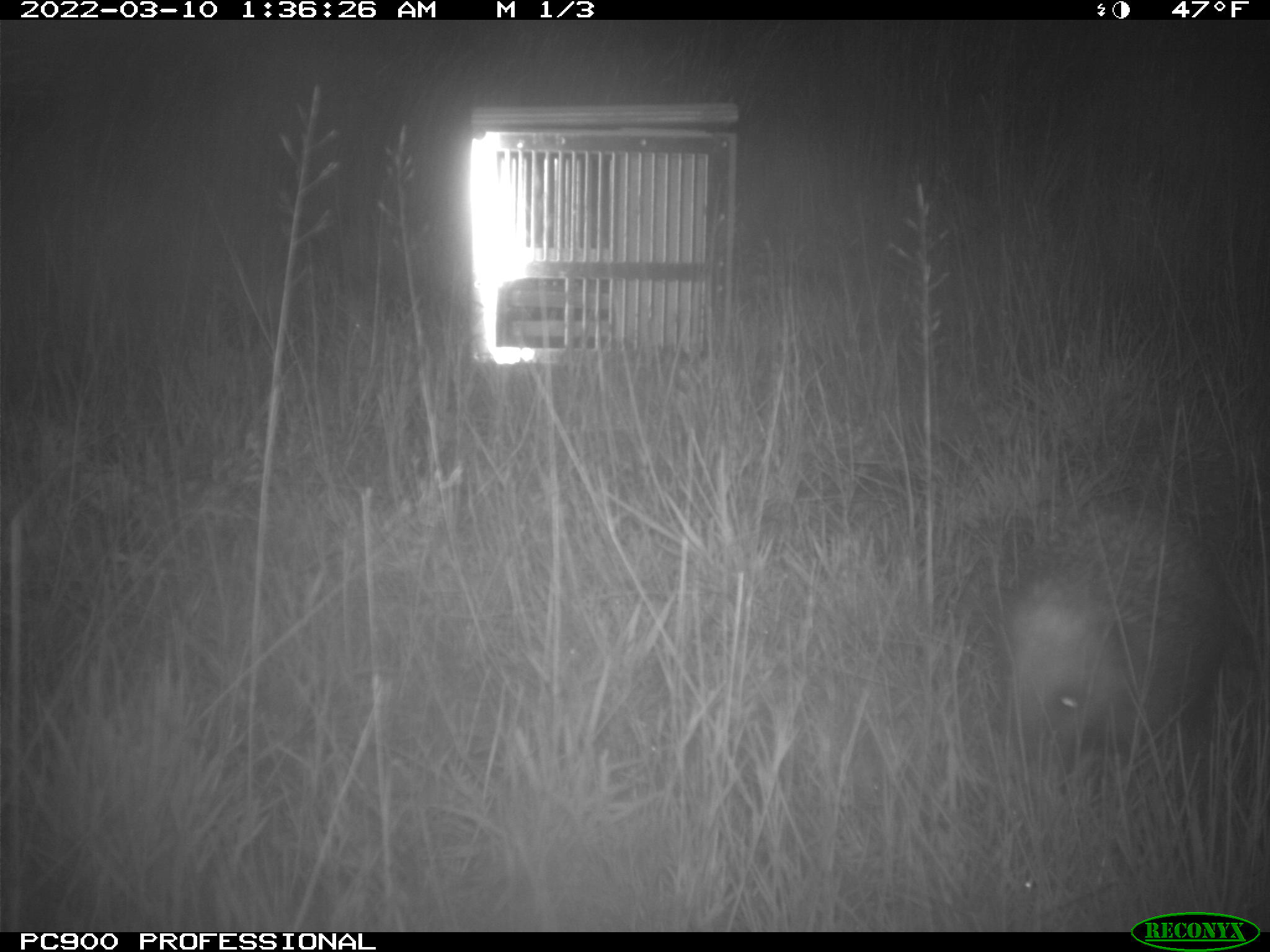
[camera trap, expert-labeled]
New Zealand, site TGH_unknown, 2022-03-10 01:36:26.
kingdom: Animalia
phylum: Chordata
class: Mammalia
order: Eulipotyphla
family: Erinaceidae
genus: Erinaceus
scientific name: Erinaceus europaeus europaeus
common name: european hedgehog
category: hedgehog